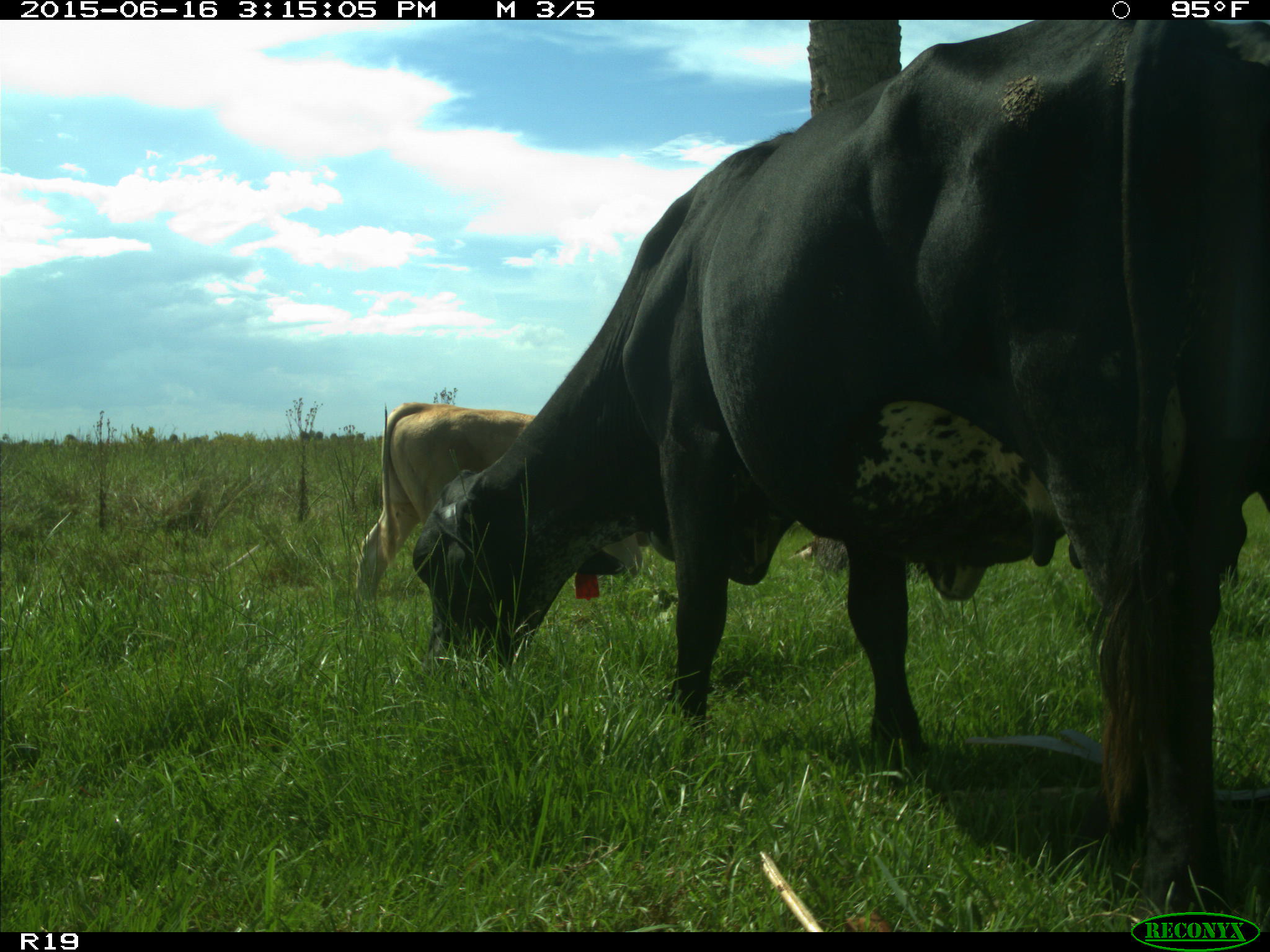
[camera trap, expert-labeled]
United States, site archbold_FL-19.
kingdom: Animalia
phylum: Chordata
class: Mammalia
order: Artiodactyla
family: Bovidae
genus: Bos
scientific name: Bos taurus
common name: domestic cow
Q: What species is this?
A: Bos taurus (domestic cow).